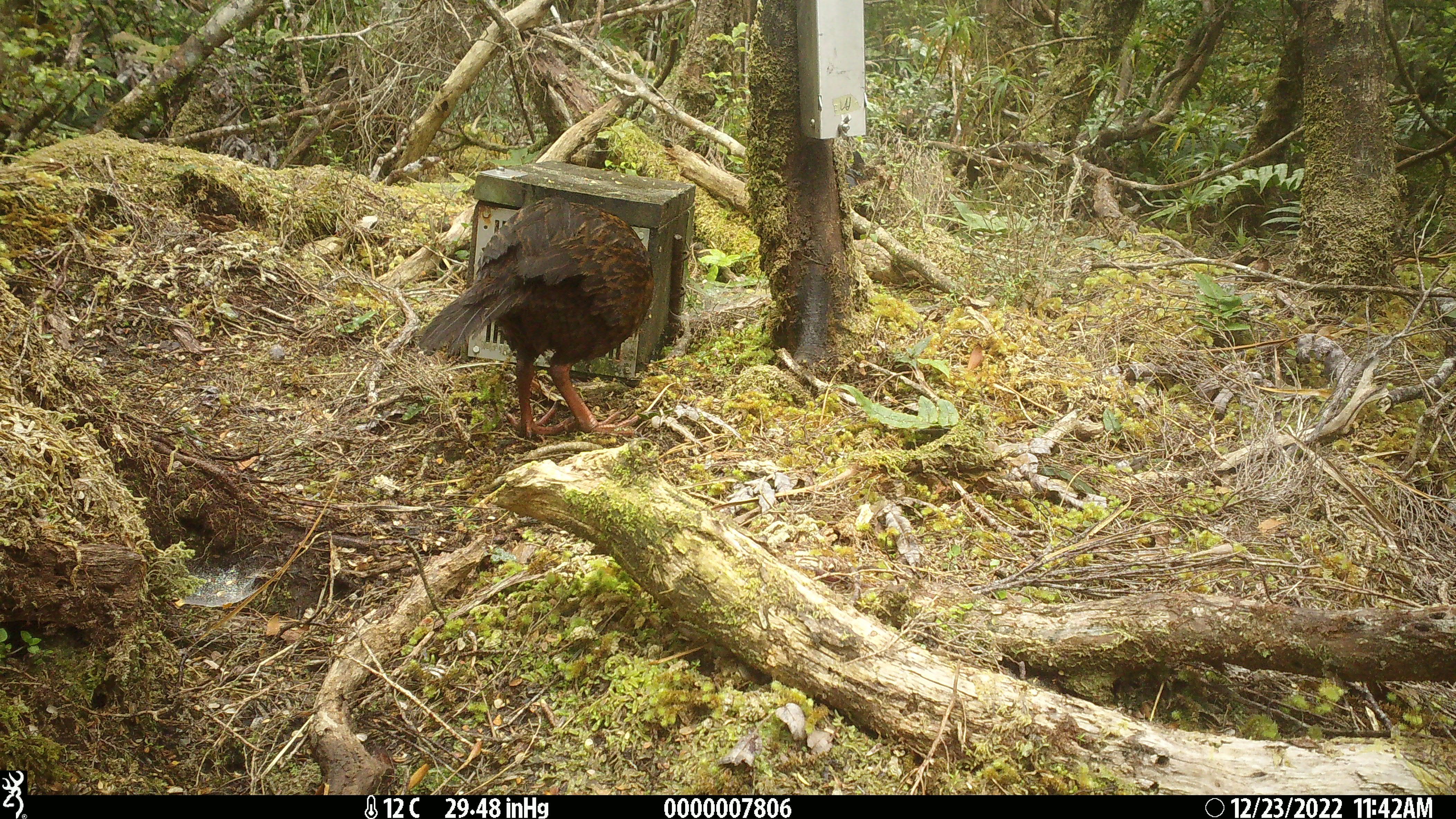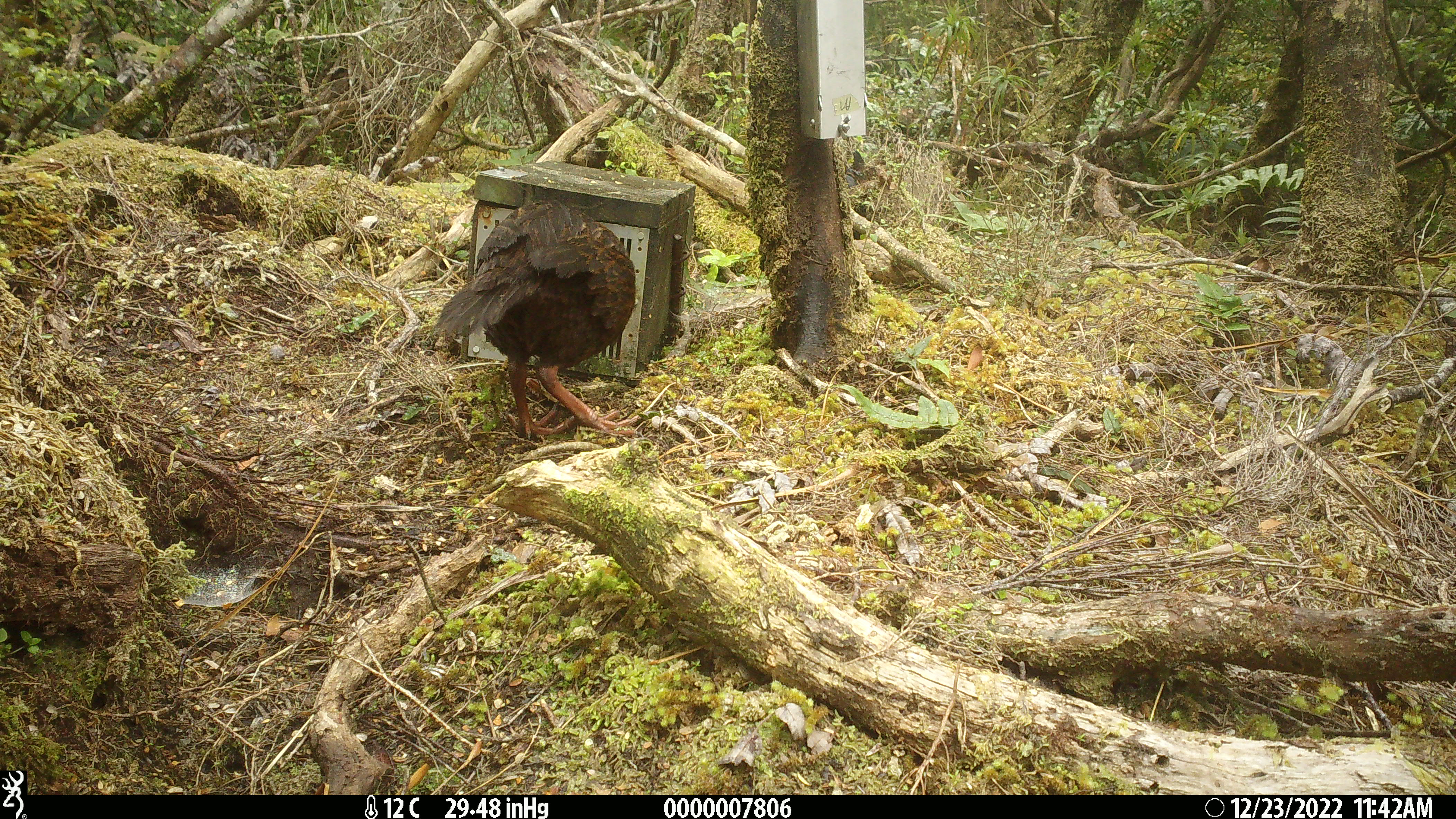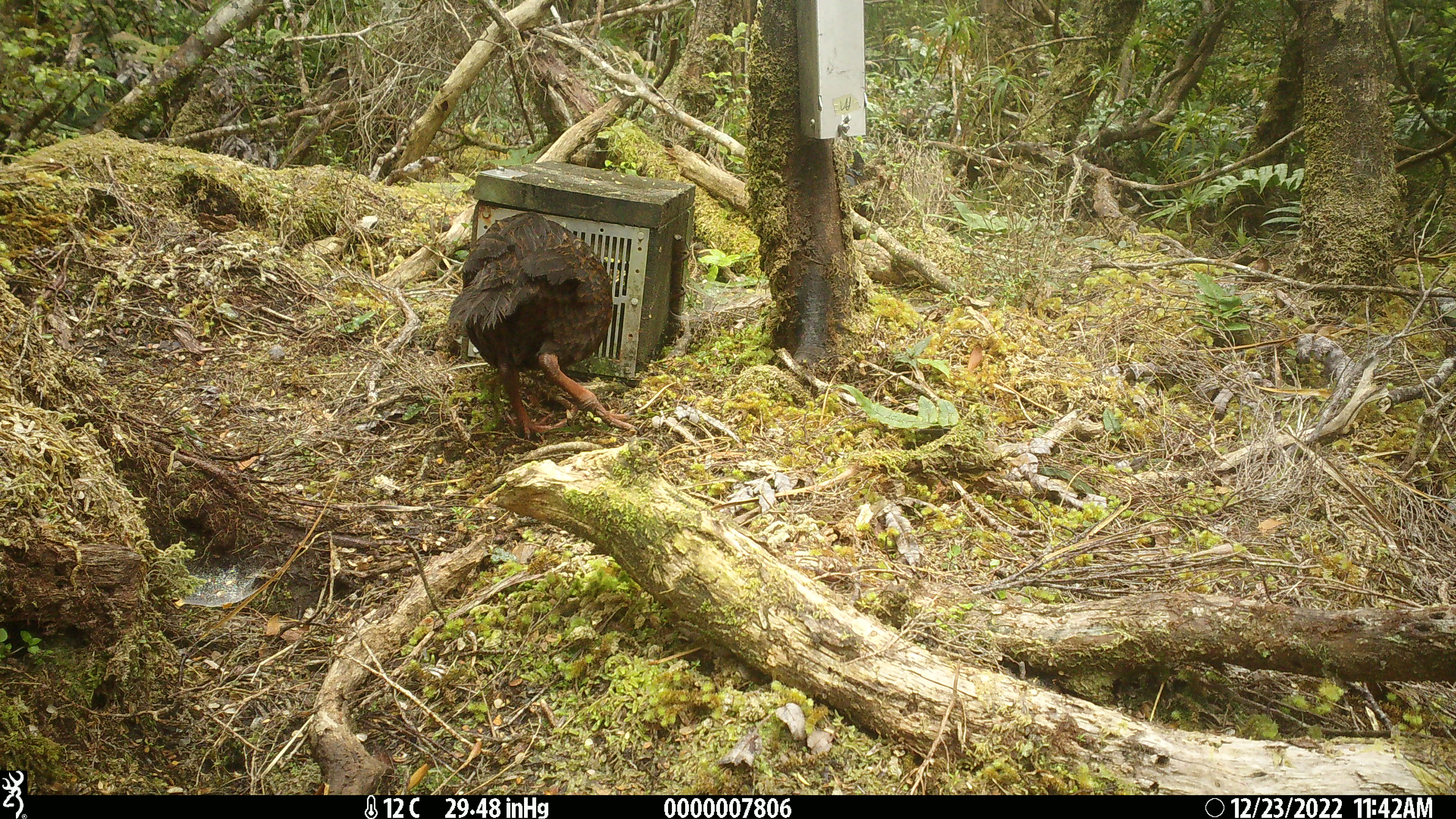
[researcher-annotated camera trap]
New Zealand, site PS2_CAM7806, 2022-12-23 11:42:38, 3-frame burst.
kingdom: Animalia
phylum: Chordata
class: Aves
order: Gruiformes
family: Rallidae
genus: Gallirallus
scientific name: Gallirallus australis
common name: weka